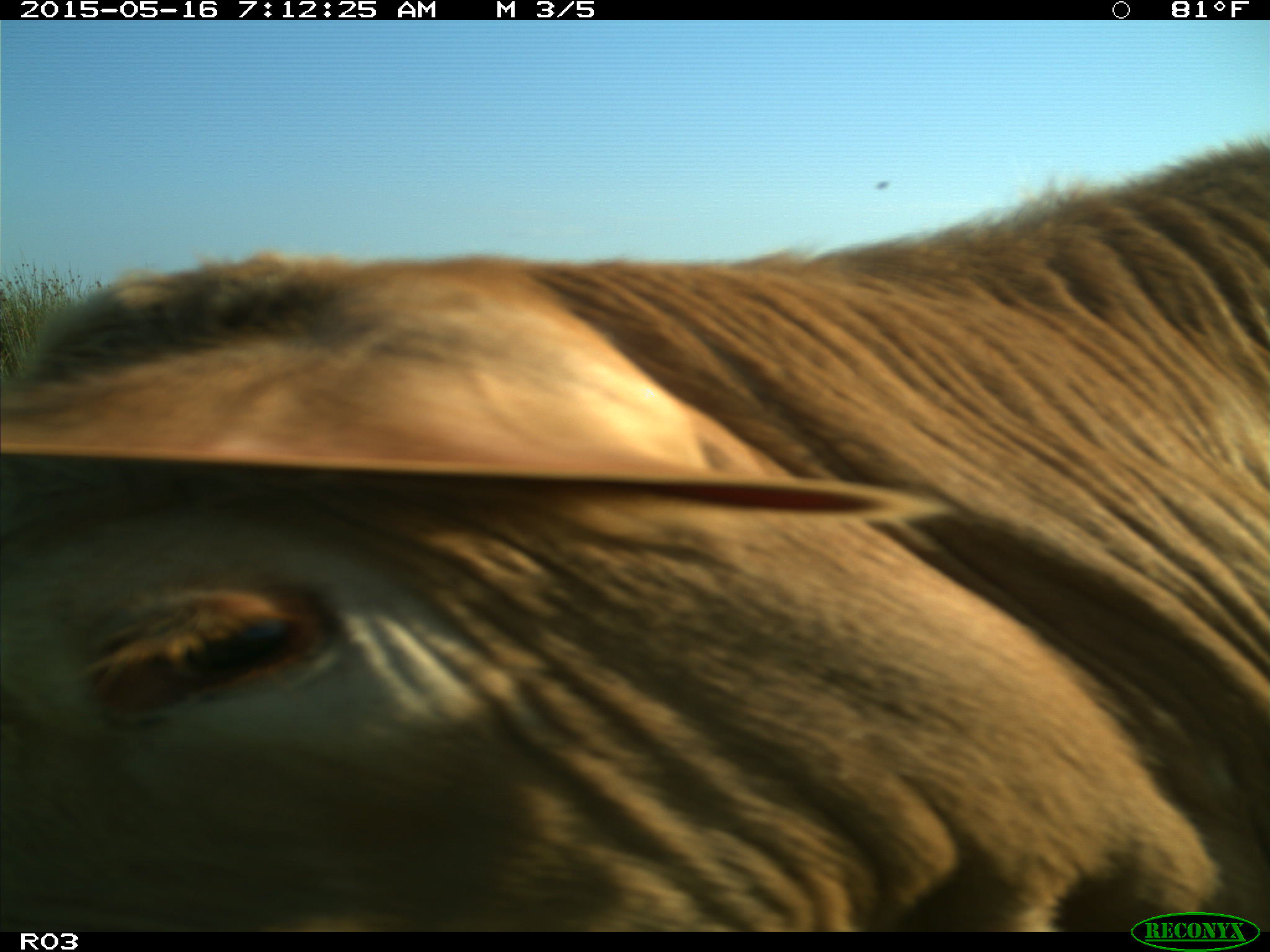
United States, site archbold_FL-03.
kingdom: Animalia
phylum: Chordata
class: Mammalia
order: Artiodactyla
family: Bovidae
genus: Bos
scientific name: Bos taurus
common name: domestic cow